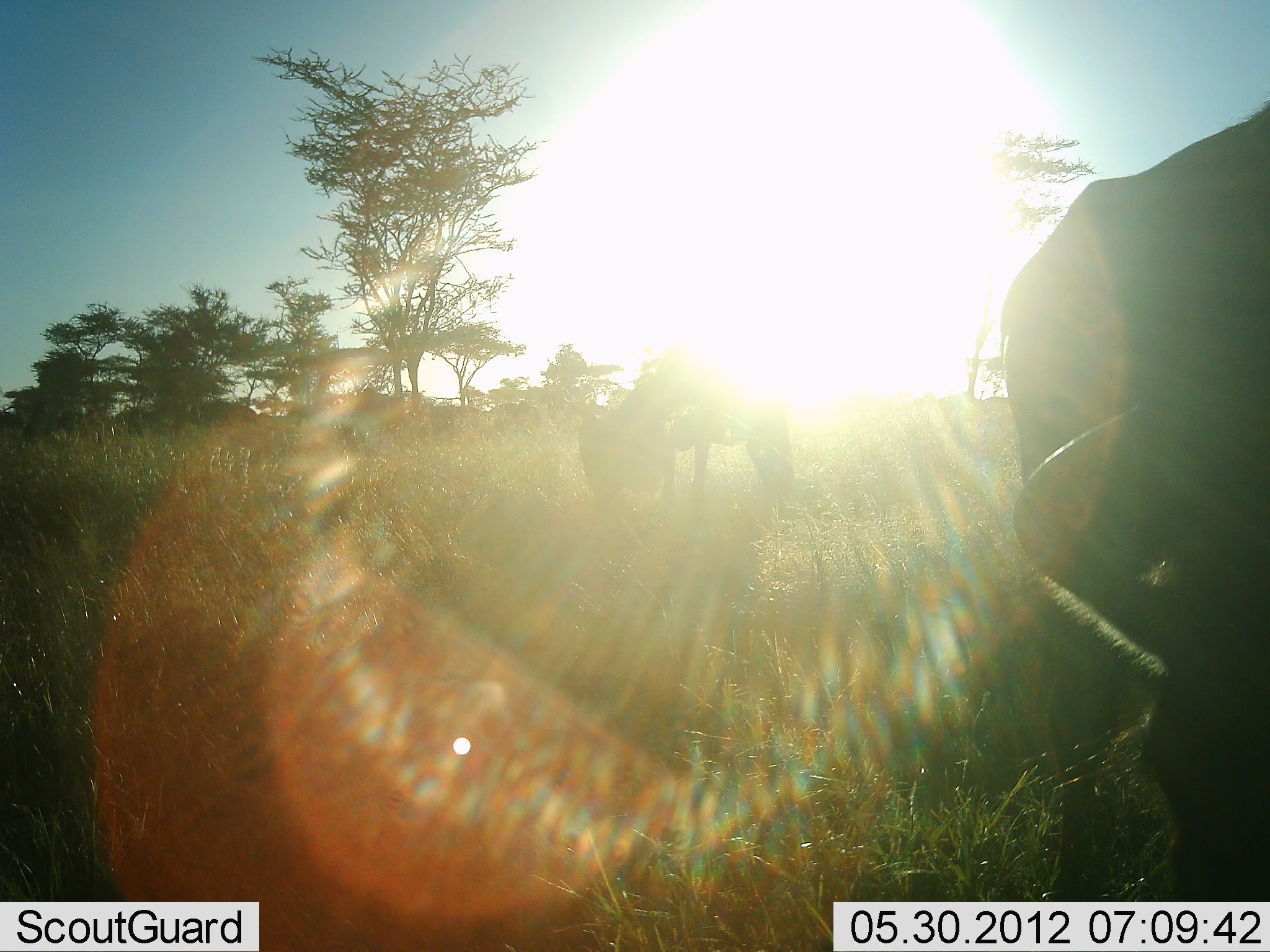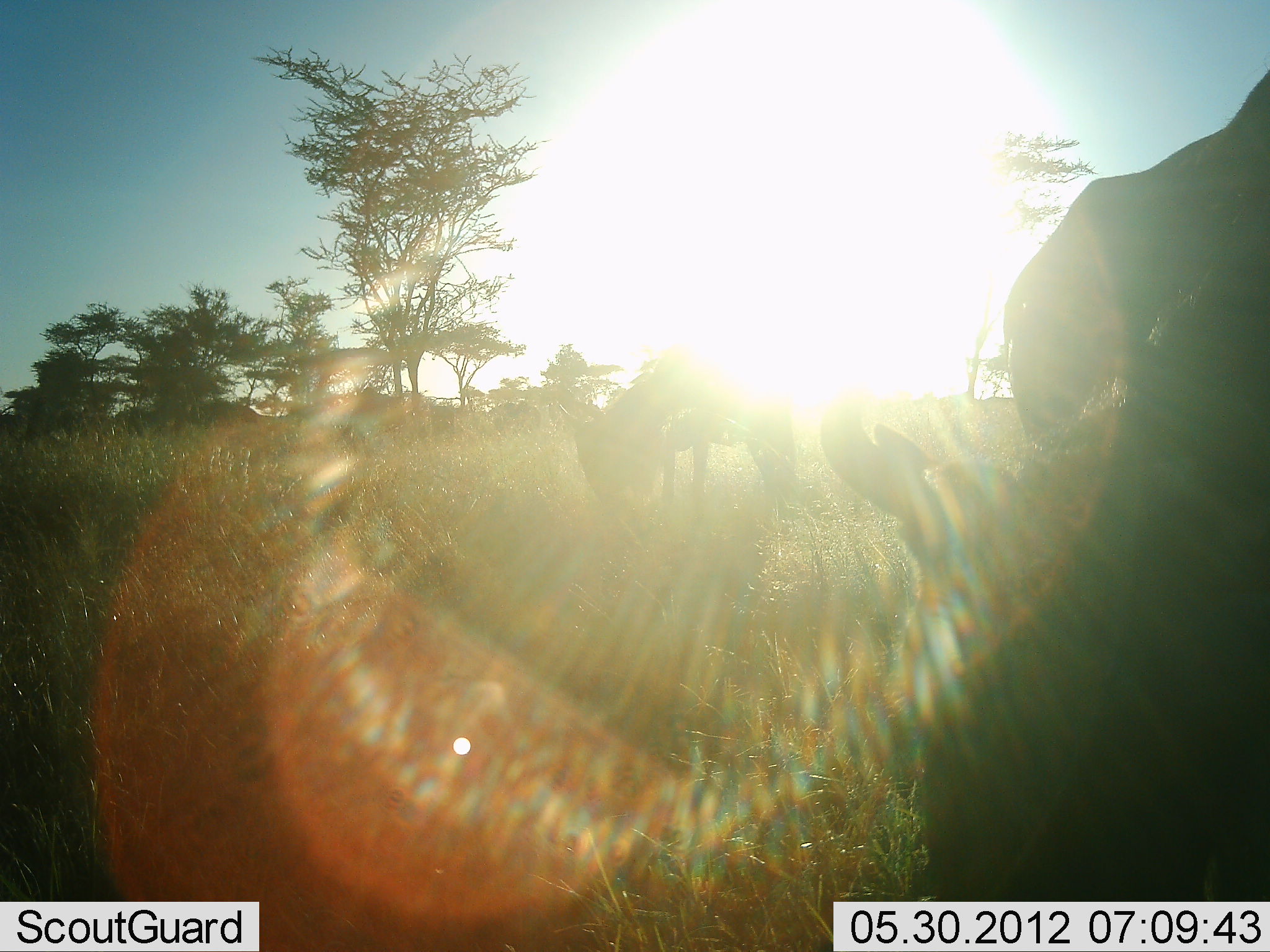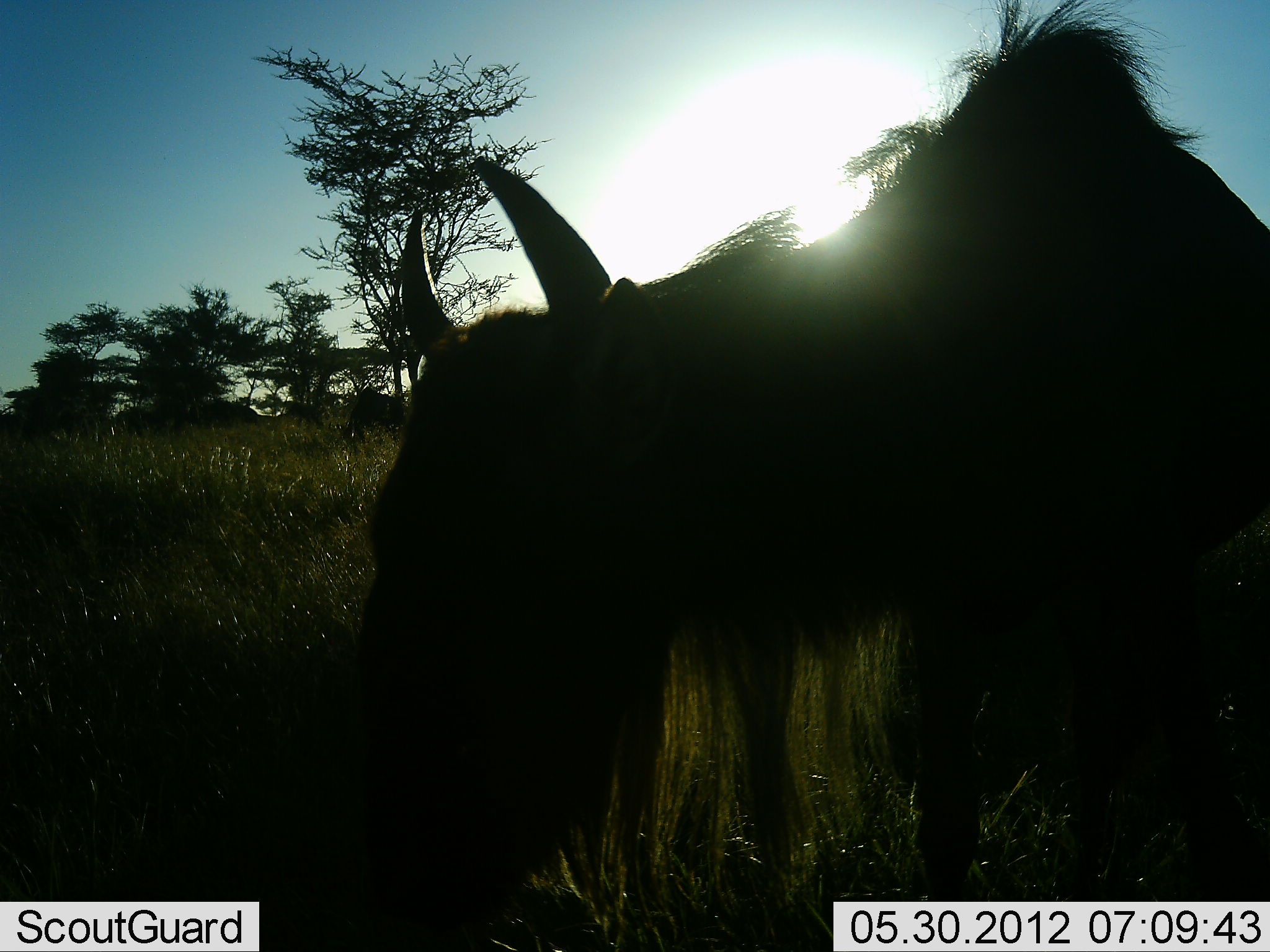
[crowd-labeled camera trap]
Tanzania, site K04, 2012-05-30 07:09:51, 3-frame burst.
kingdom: Animalia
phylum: Chordata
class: Mammalia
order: Artiodactyla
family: Bovidae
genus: Connochaetes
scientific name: Connochaetes taurinus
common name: blue wildebeest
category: wildebeest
Wildebeest (blue wildebeest) (Connochaetes taurinus), count 2. Behavior (volunteer vote fractions): standing 40%, resting 10%, moving 30%, interacting 0%. Young present (vote fraction): 0%. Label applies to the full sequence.